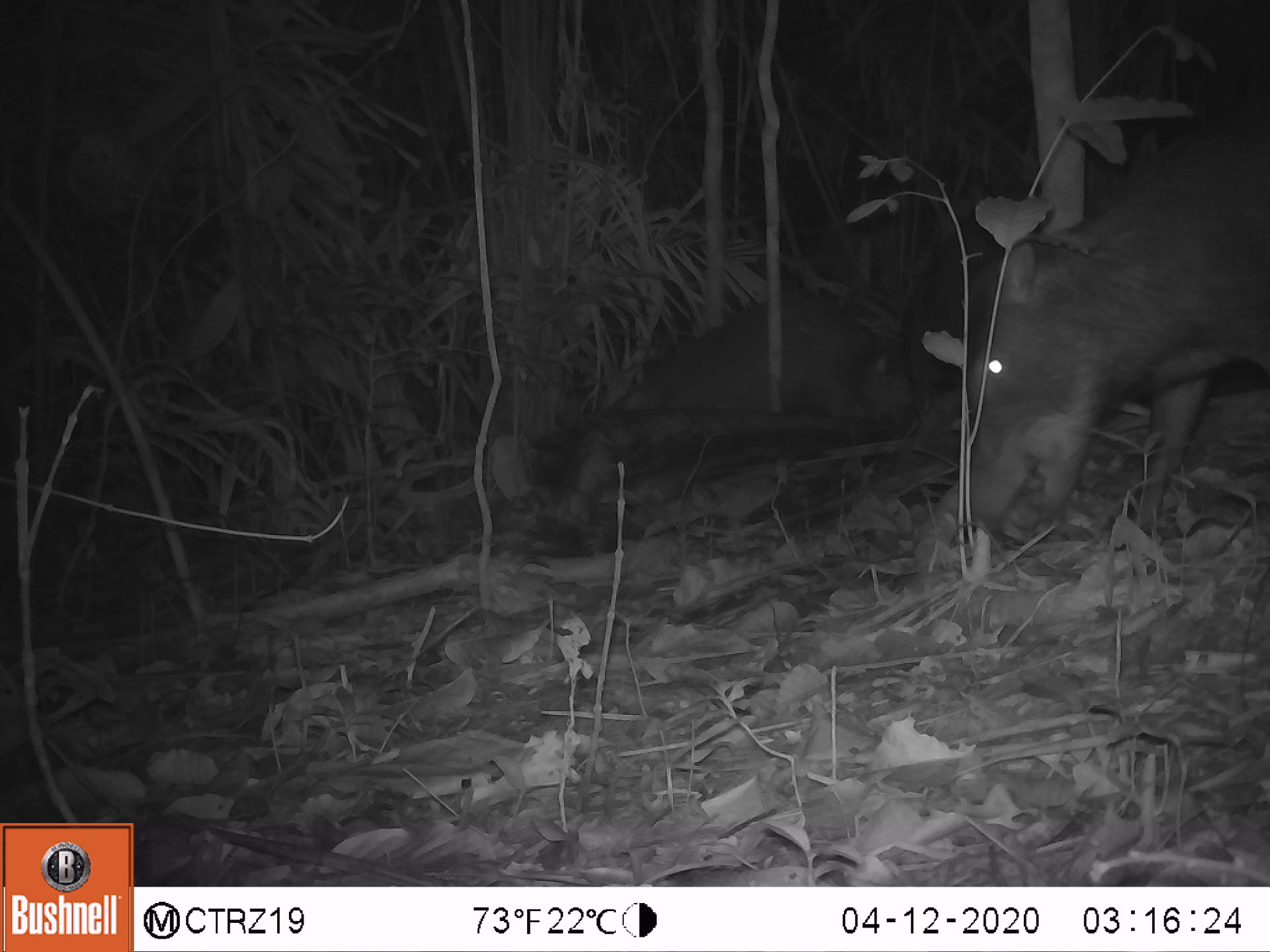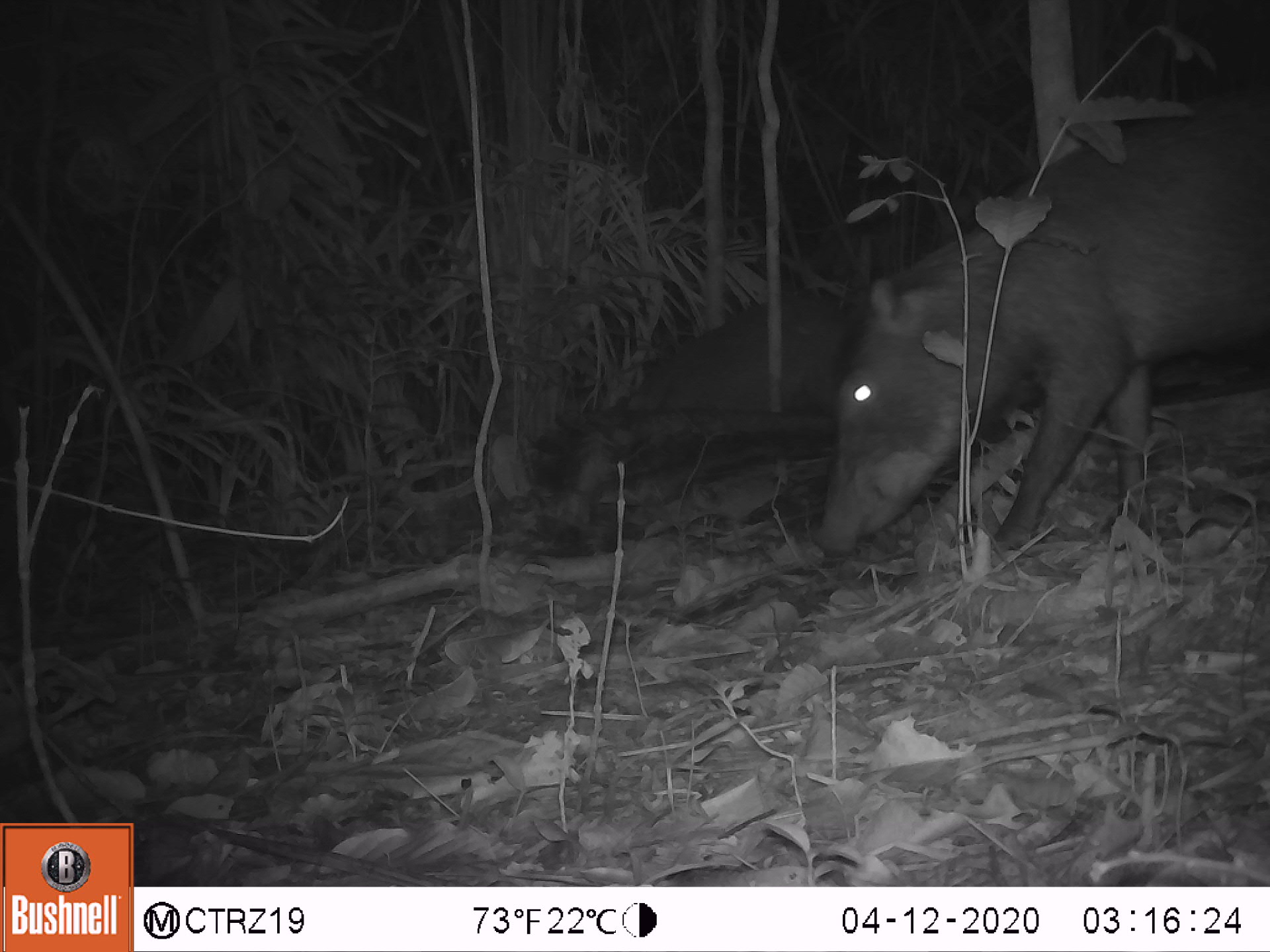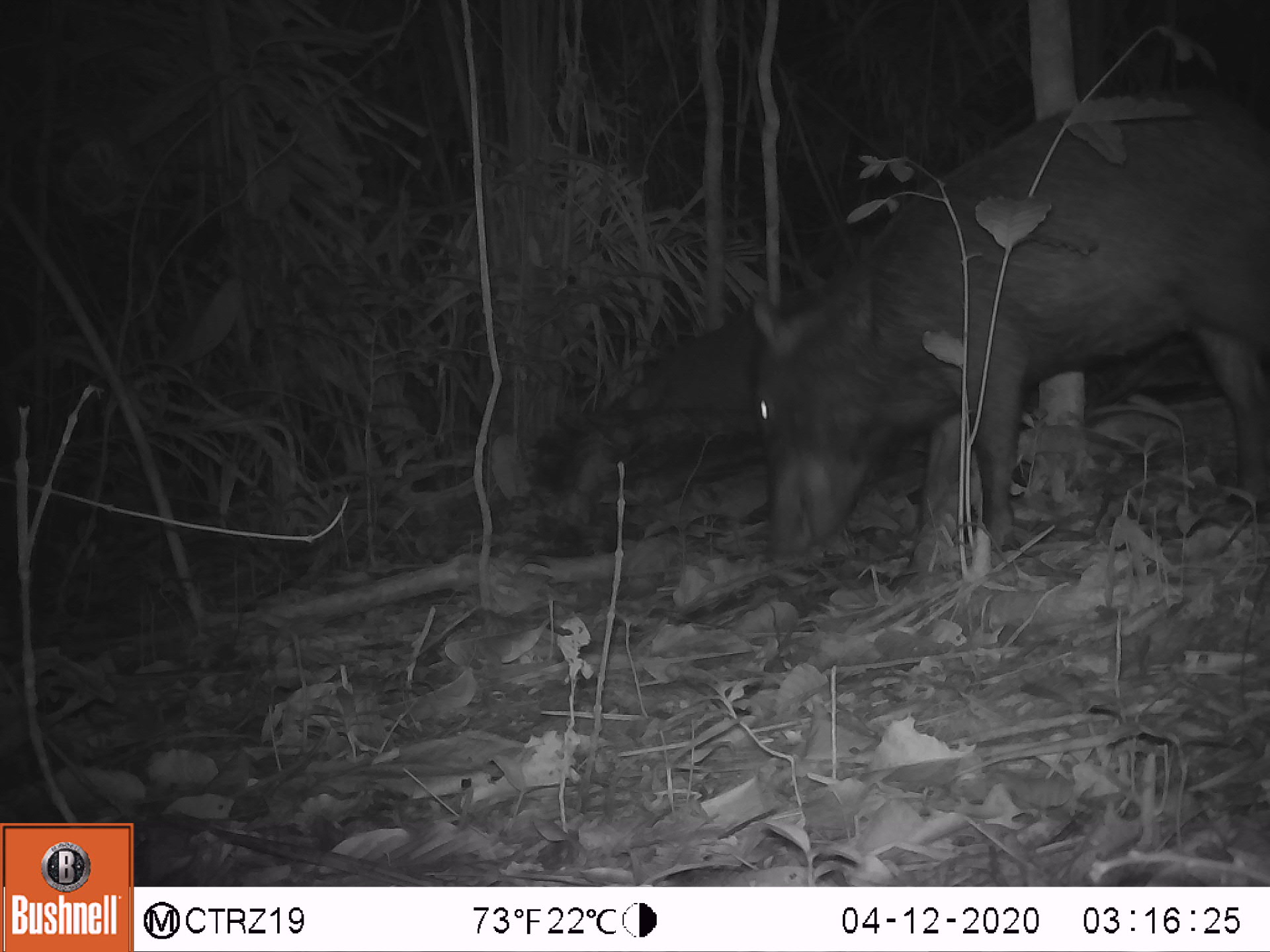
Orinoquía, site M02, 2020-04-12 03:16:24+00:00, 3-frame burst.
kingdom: Animalia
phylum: Chordata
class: Mammalia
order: Artiodactyla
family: Tayassuidae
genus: Tayassu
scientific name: Tayassu pecari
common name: white-lipped peccary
White-lipped peccary (Tayassu pecari).